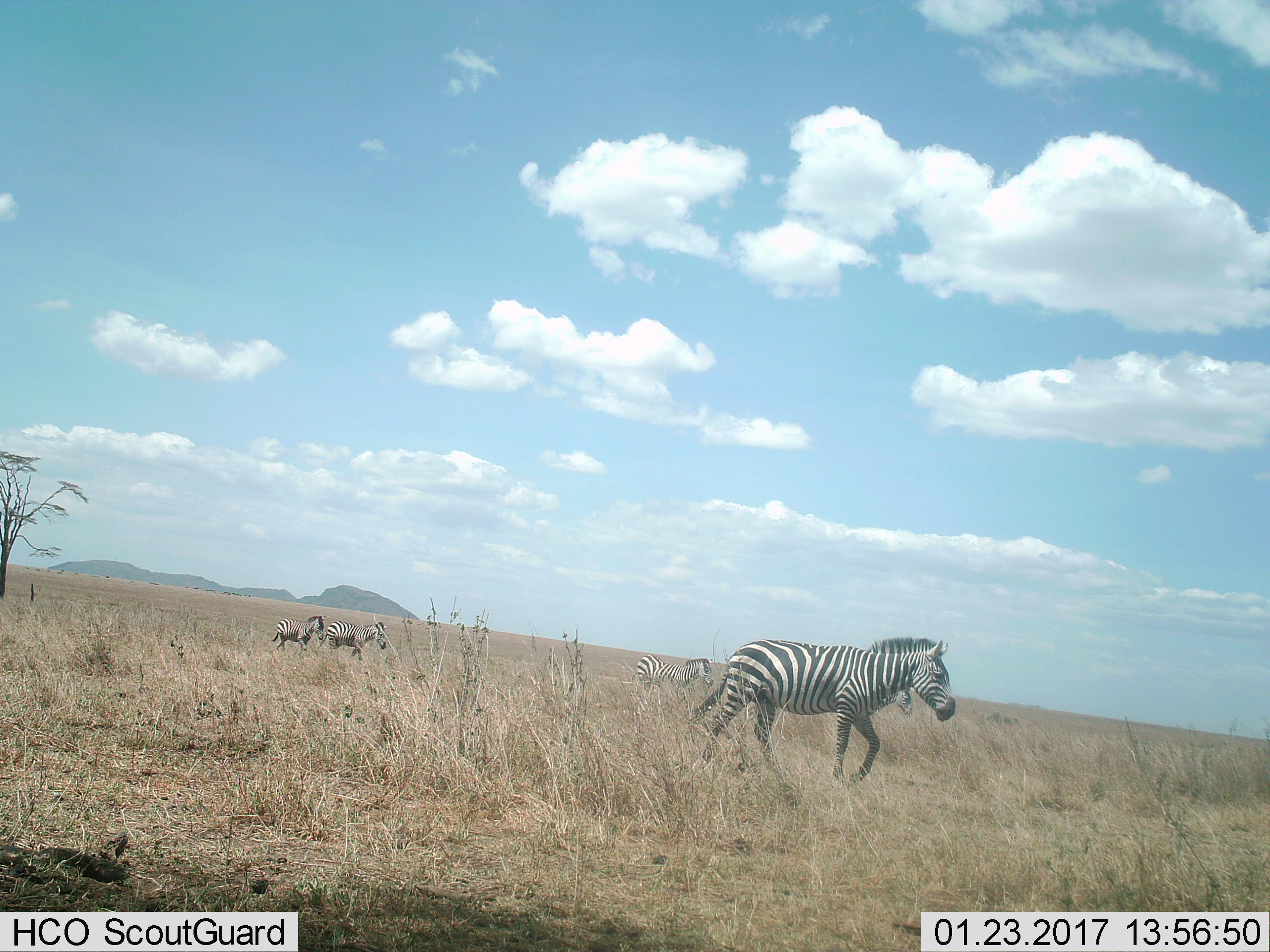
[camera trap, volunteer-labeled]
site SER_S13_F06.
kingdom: Animalia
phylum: Chordata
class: Mammalia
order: Perissodactyla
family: Equidae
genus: Equus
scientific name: Equus quagga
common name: plains zebra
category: zebraplains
Zebraplains (plains zebra) (Equus quagga), count 5. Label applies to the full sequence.